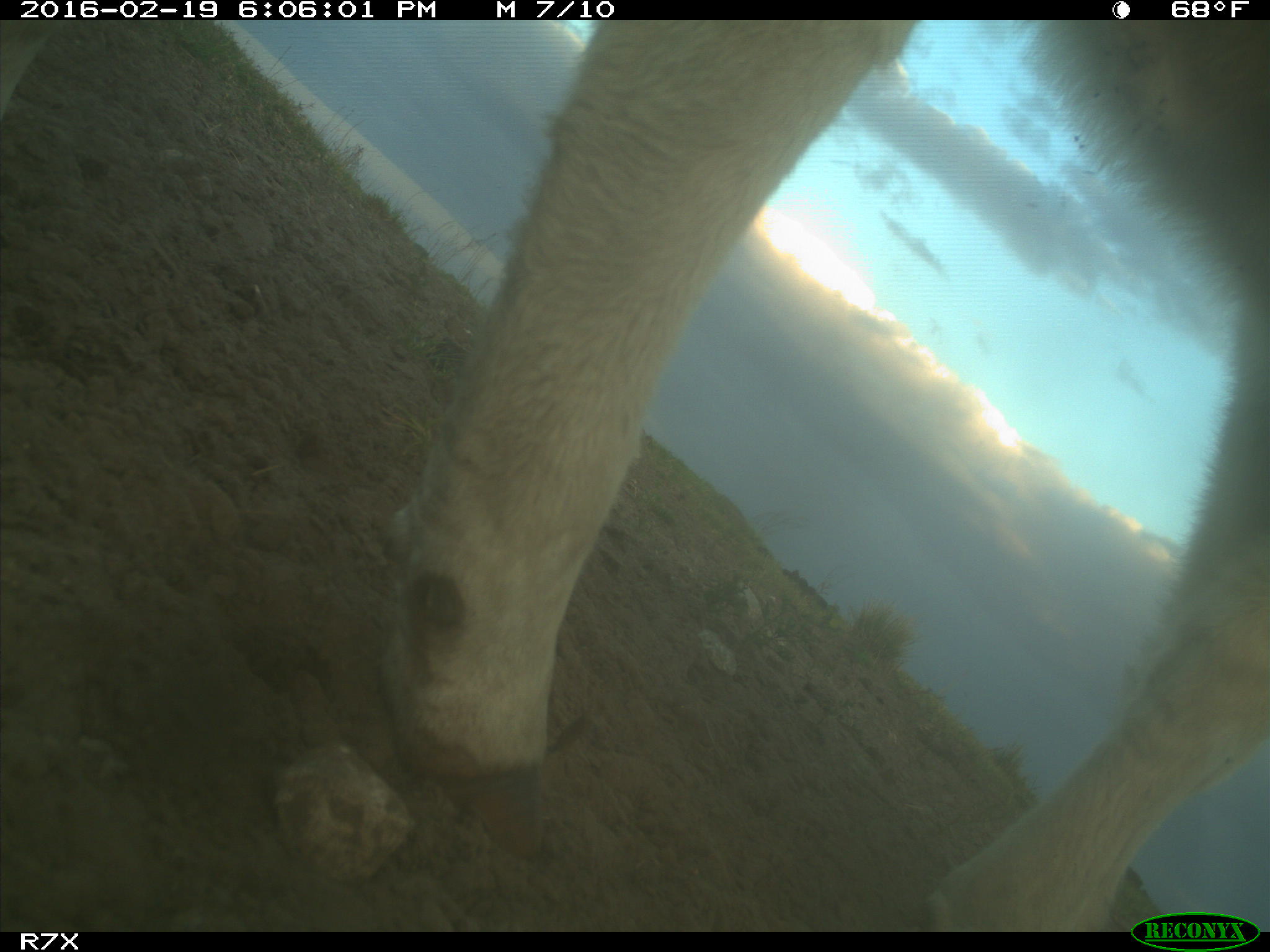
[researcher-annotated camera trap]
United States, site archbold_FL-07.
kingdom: Animalia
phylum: Chordata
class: Mammalia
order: Artiodactyla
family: Bovidae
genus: Bos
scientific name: Bos taurus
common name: domestic cow